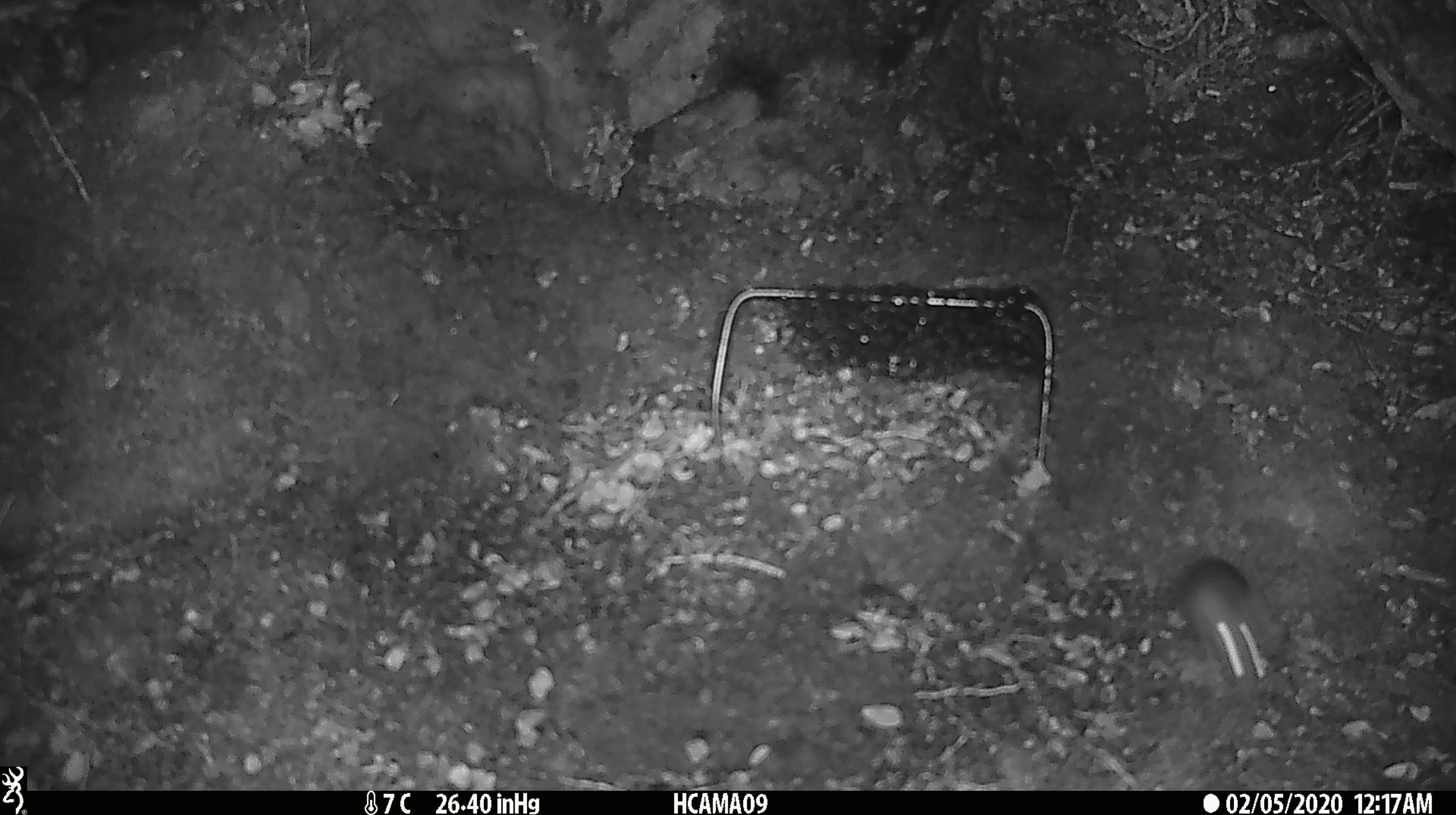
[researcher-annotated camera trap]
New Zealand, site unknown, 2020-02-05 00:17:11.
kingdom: Animalia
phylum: Chordata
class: Mammalia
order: Rodentia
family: Muridae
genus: Mus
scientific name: Mus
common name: mouse